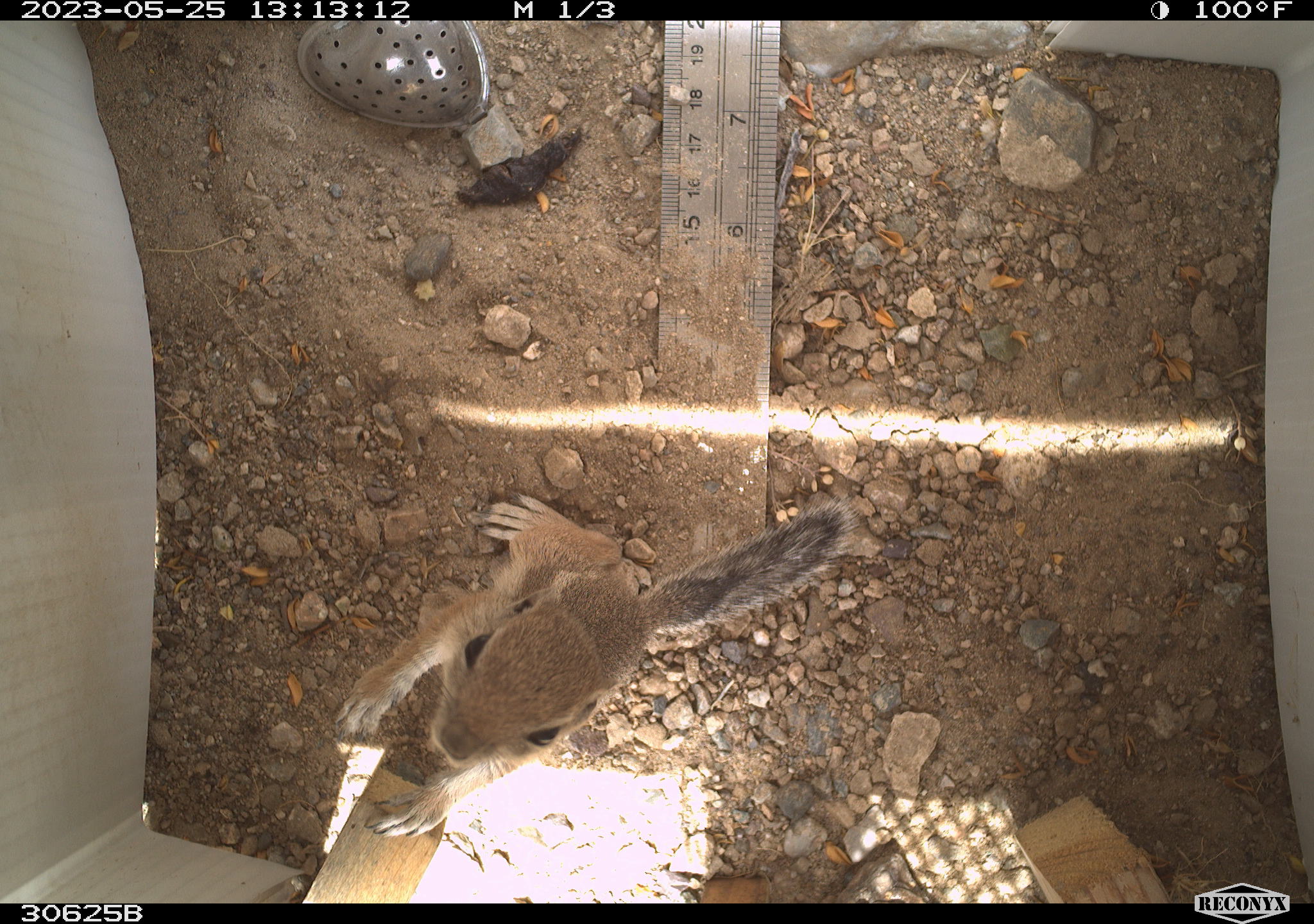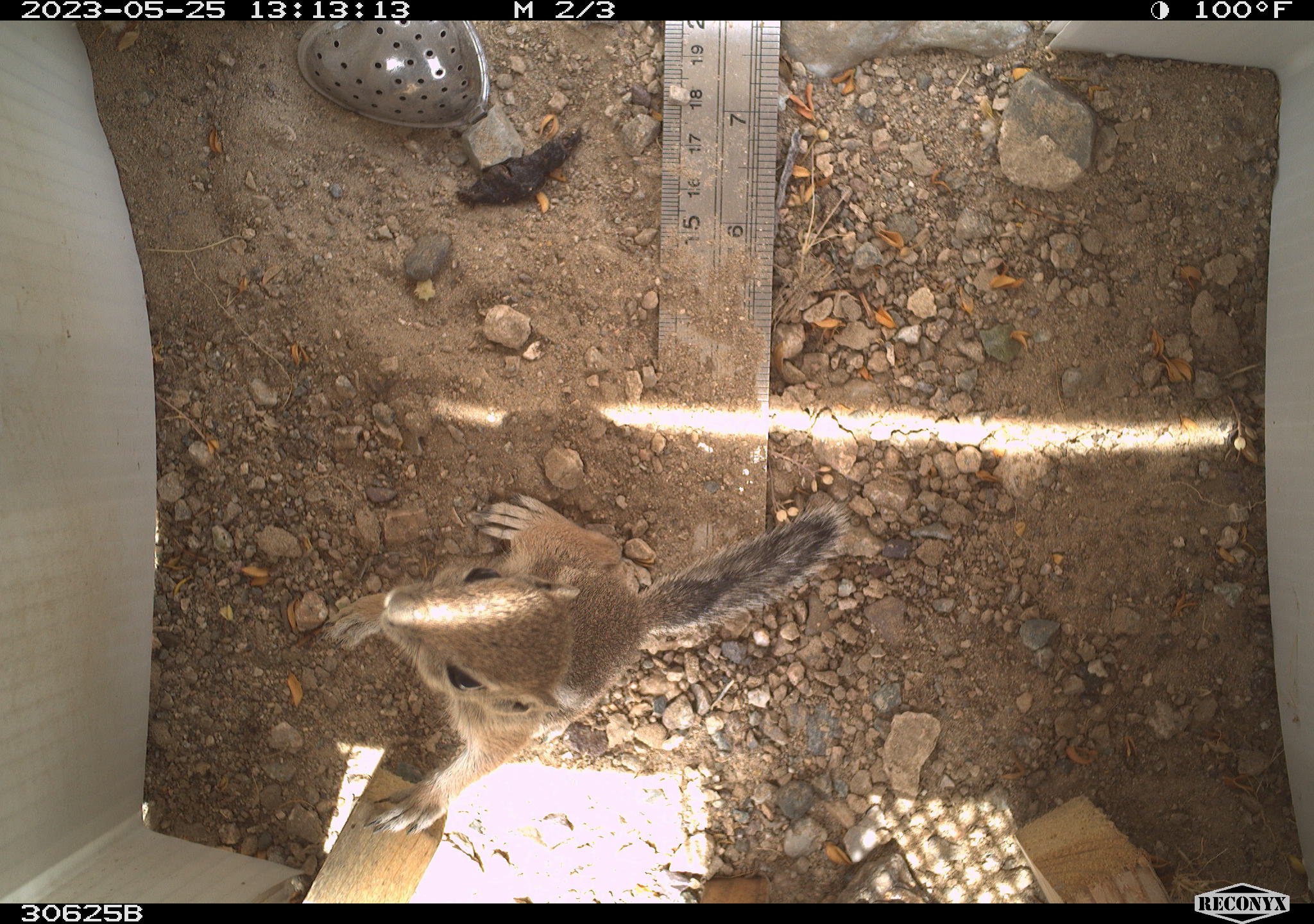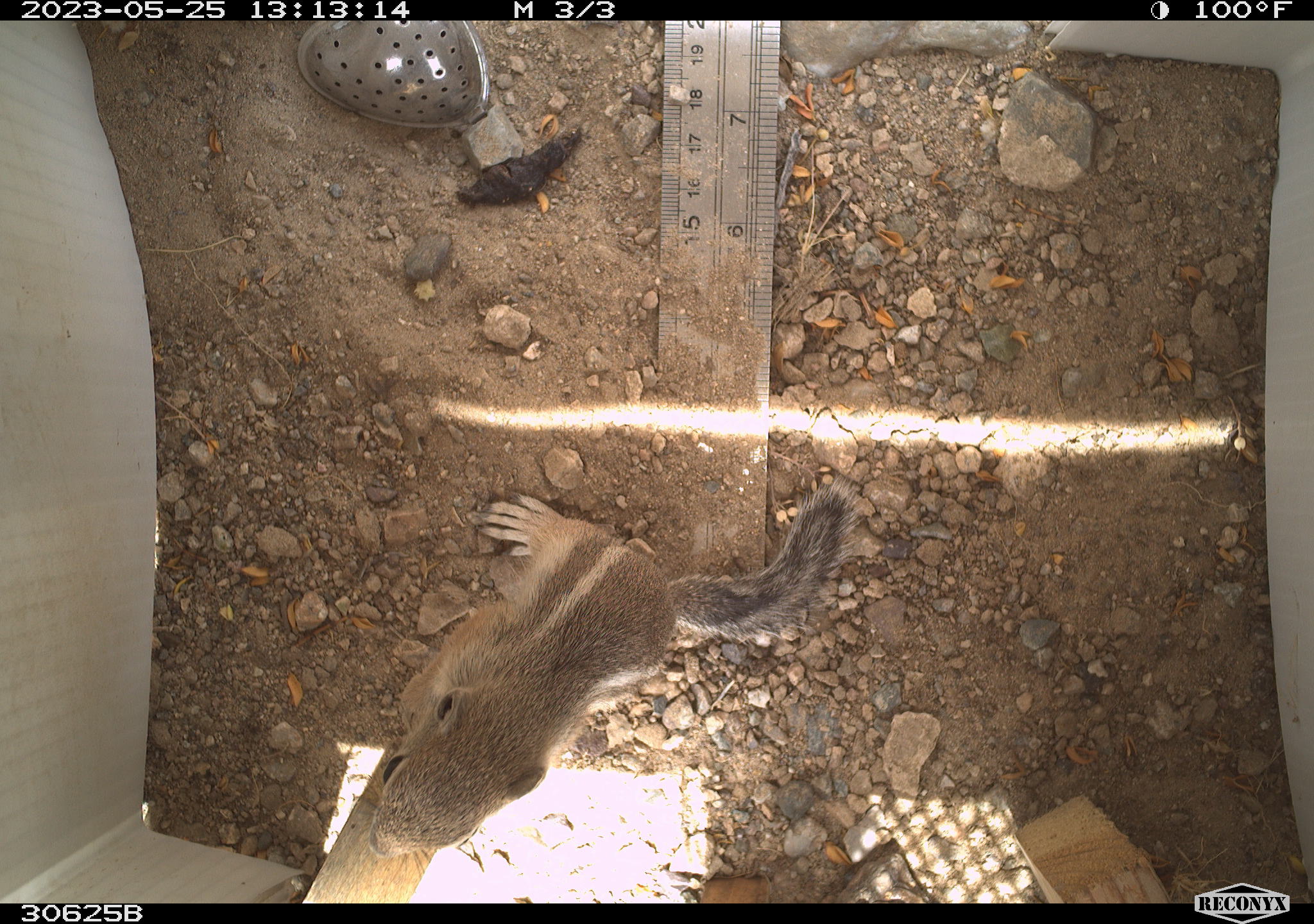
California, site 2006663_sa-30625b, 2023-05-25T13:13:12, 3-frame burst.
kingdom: Animalia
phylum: Chordata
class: Mammalia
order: Rodentia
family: Sciuridae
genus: Ammospermophilus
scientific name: Ammospermophilus leucurus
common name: white-tailed antelope squirrel